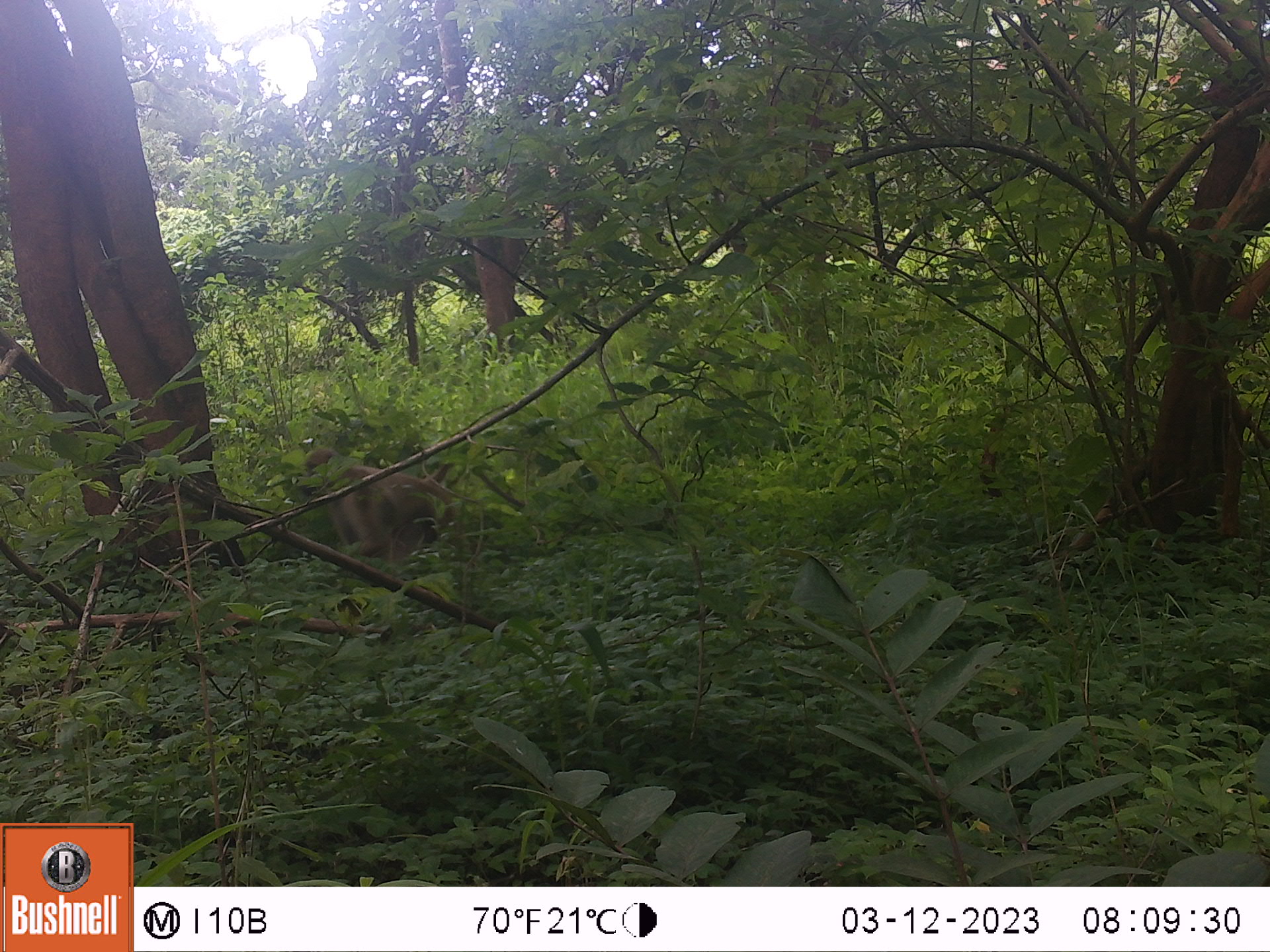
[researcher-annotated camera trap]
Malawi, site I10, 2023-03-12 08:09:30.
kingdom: Animalia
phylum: Chordata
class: Mammalia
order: Primates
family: Cercopithecidae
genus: Papio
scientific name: Papio cynocephalus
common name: yellow baboon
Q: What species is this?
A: Yellow baboon (Papio cynocephalus).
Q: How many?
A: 1.